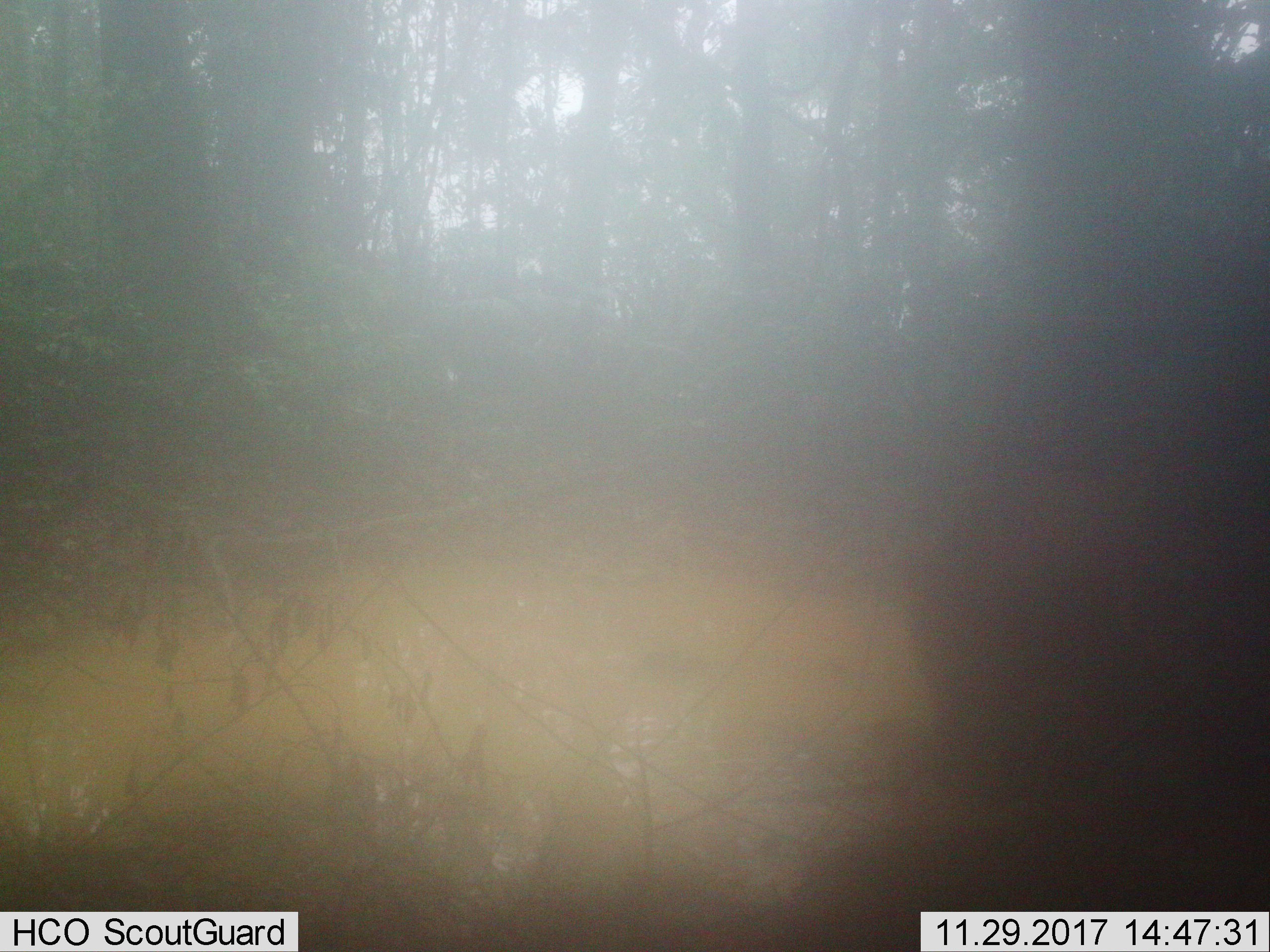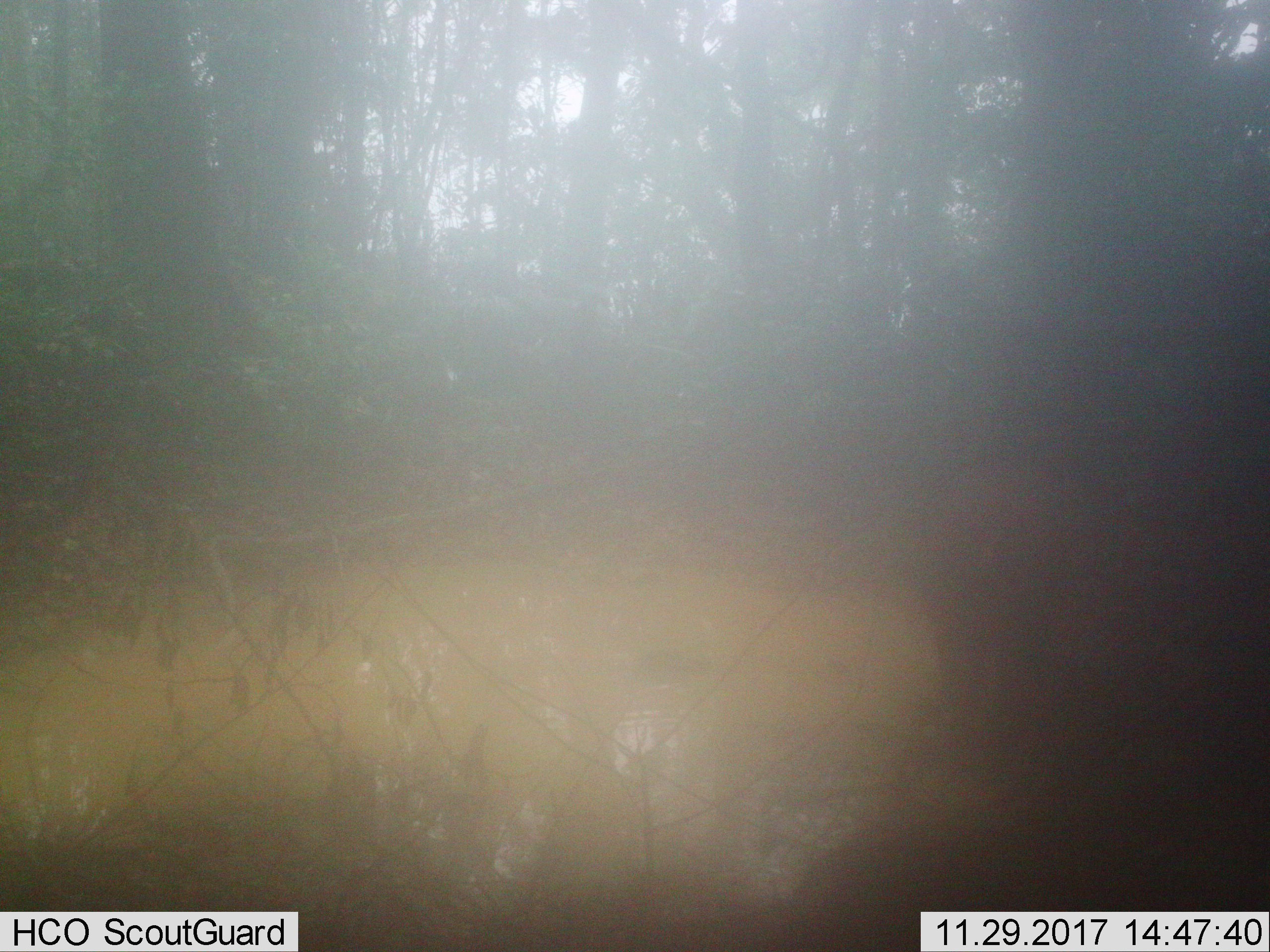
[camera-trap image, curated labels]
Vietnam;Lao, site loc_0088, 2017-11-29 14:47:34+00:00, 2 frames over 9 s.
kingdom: Animalia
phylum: Chordata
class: Mammalia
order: Artiodactyla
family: Suidae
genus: Sus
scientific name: Sus scrofa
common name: eurasian wild pig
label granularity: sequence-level